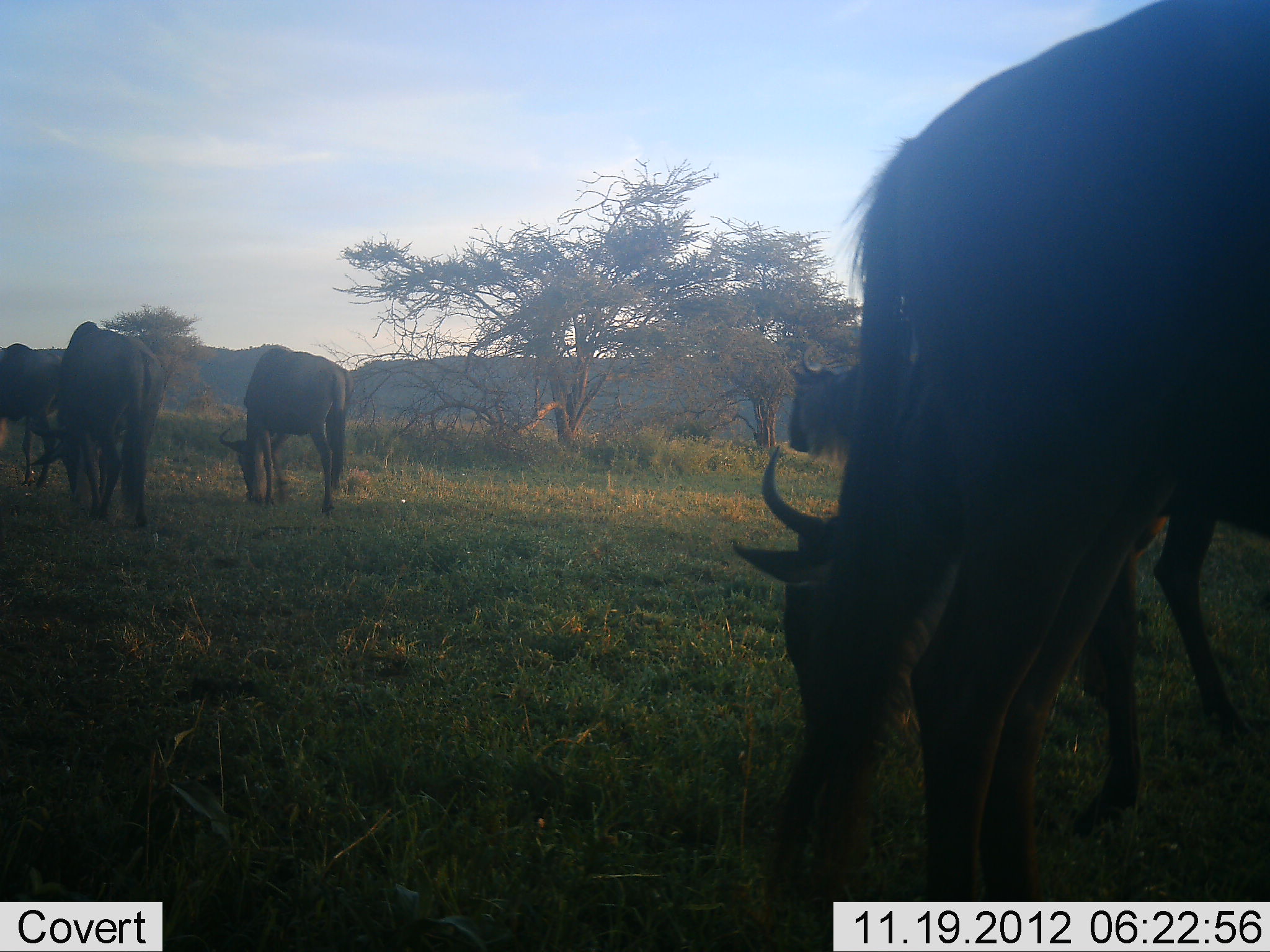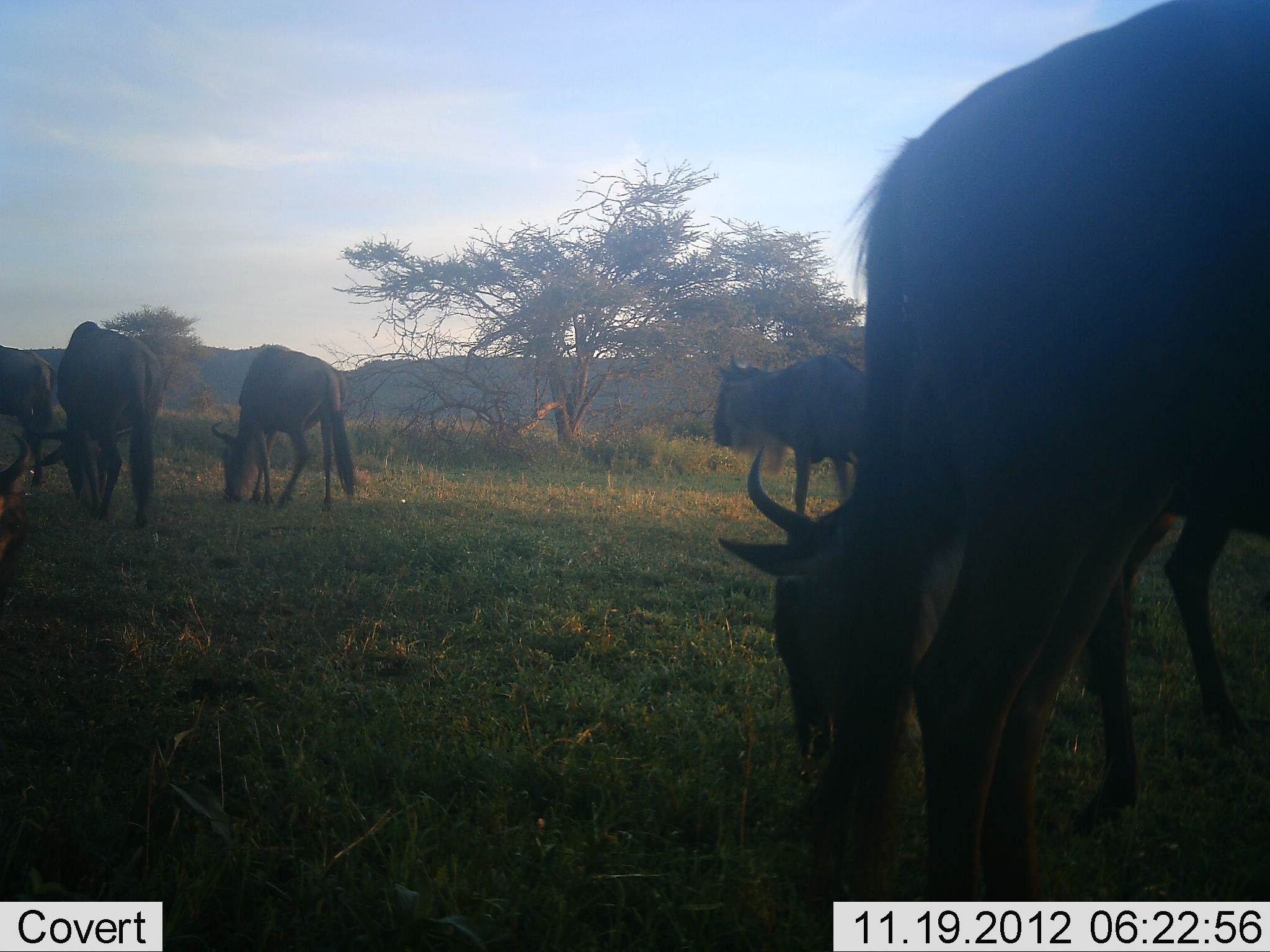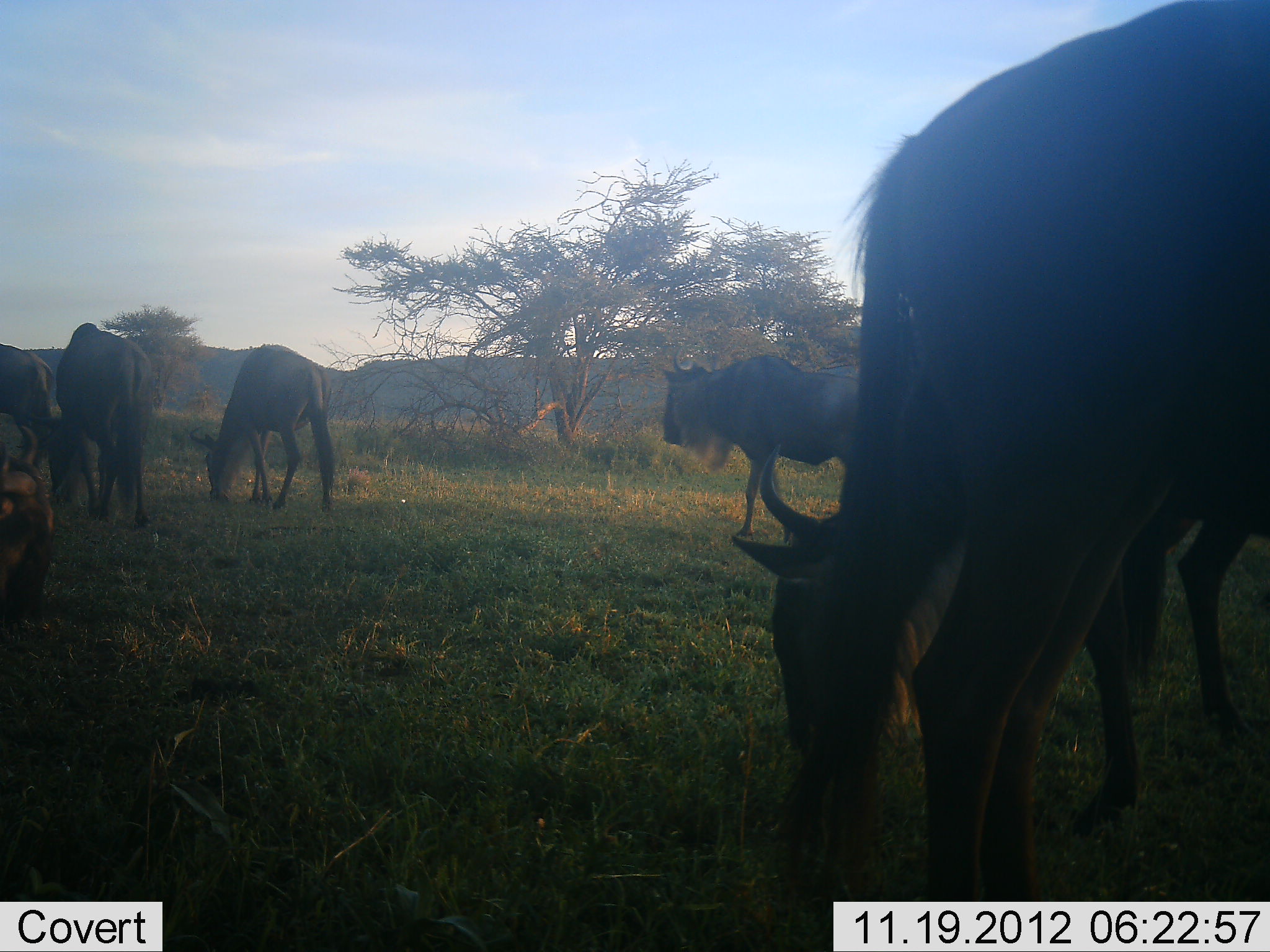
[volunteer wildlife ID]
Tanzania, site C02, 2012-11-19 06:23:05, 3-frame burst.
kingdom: Animalia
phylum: Chordata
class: Mammalia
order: Artiodactyla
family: Bovidae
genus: Connochaetes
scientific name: Connochaetes taurinus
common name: blue wildebeest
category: wildebeest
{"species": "wildebeest (blue wildebeest) (Connochaetes taurinus)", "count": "7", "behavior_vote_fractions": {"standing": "30%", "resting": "0%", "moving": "30%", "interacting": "0%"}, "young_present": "0%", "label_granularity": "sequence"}